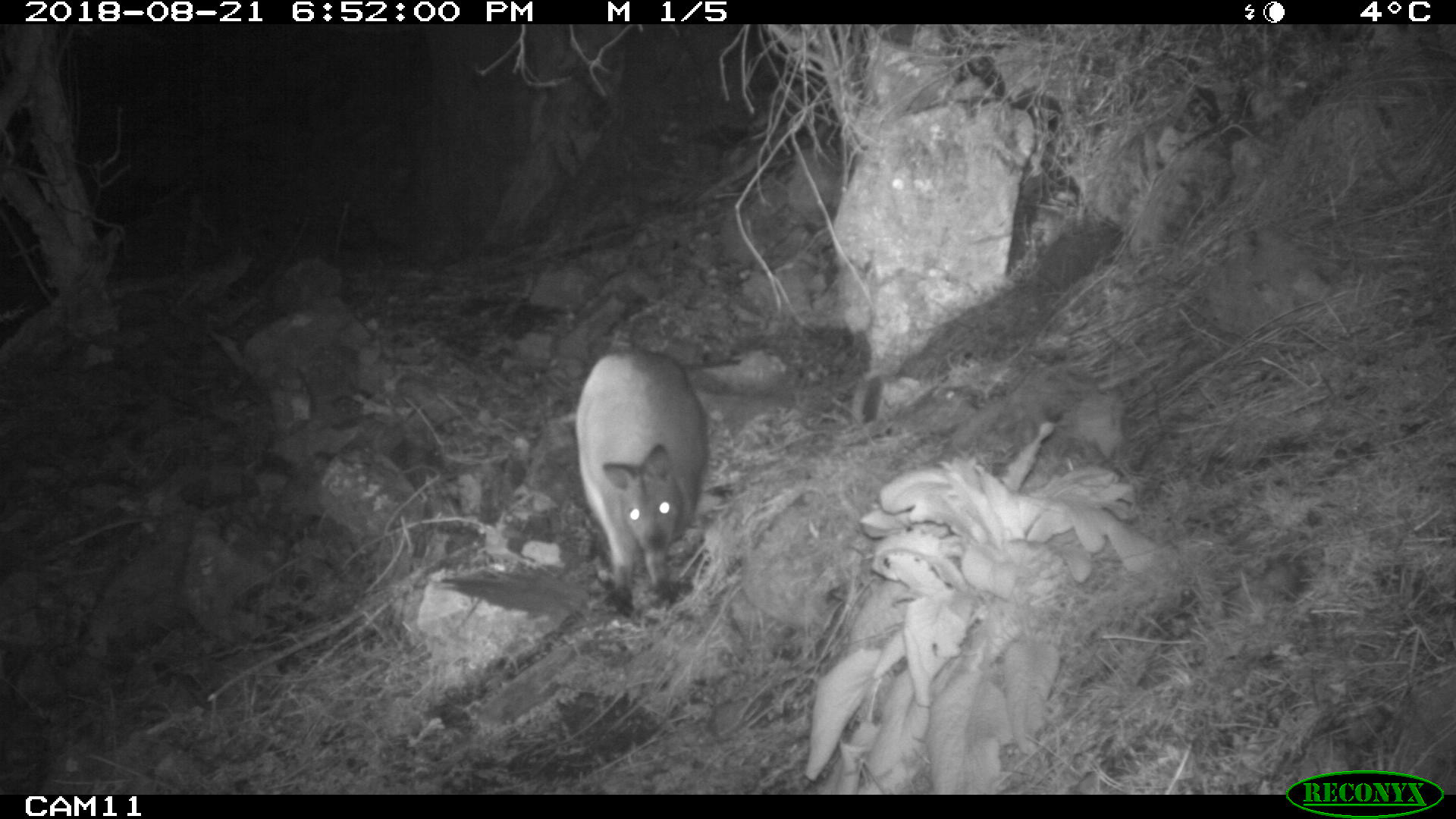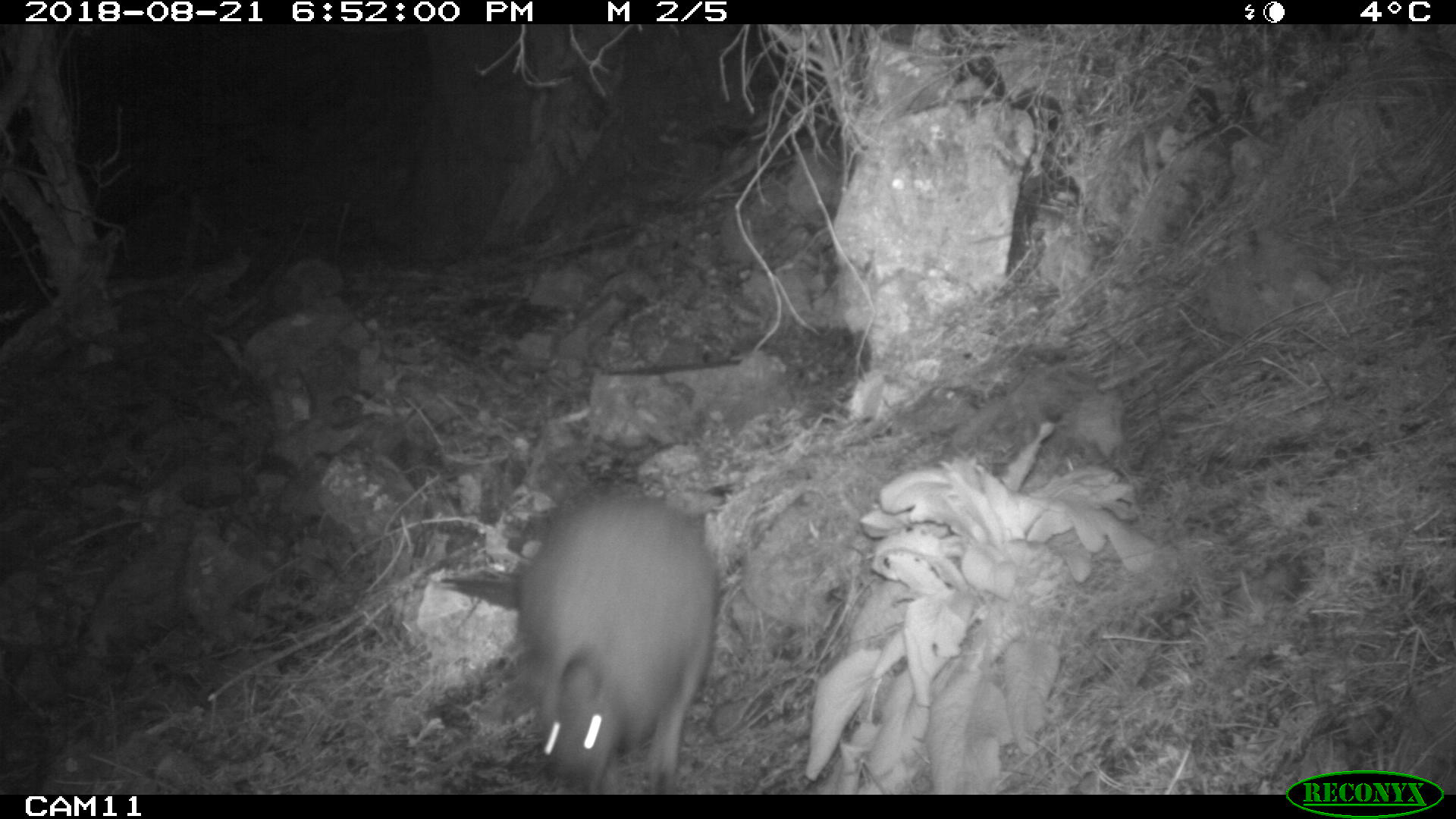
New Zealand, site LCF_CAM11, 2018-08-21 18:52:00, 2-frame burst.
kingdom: Animalia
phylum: Chordata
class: Mammalia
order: Diprotodontia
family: Macropodidae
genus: Notamacropus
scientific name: Notamacropus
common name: wallaby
Wallaby (Notamacropus).